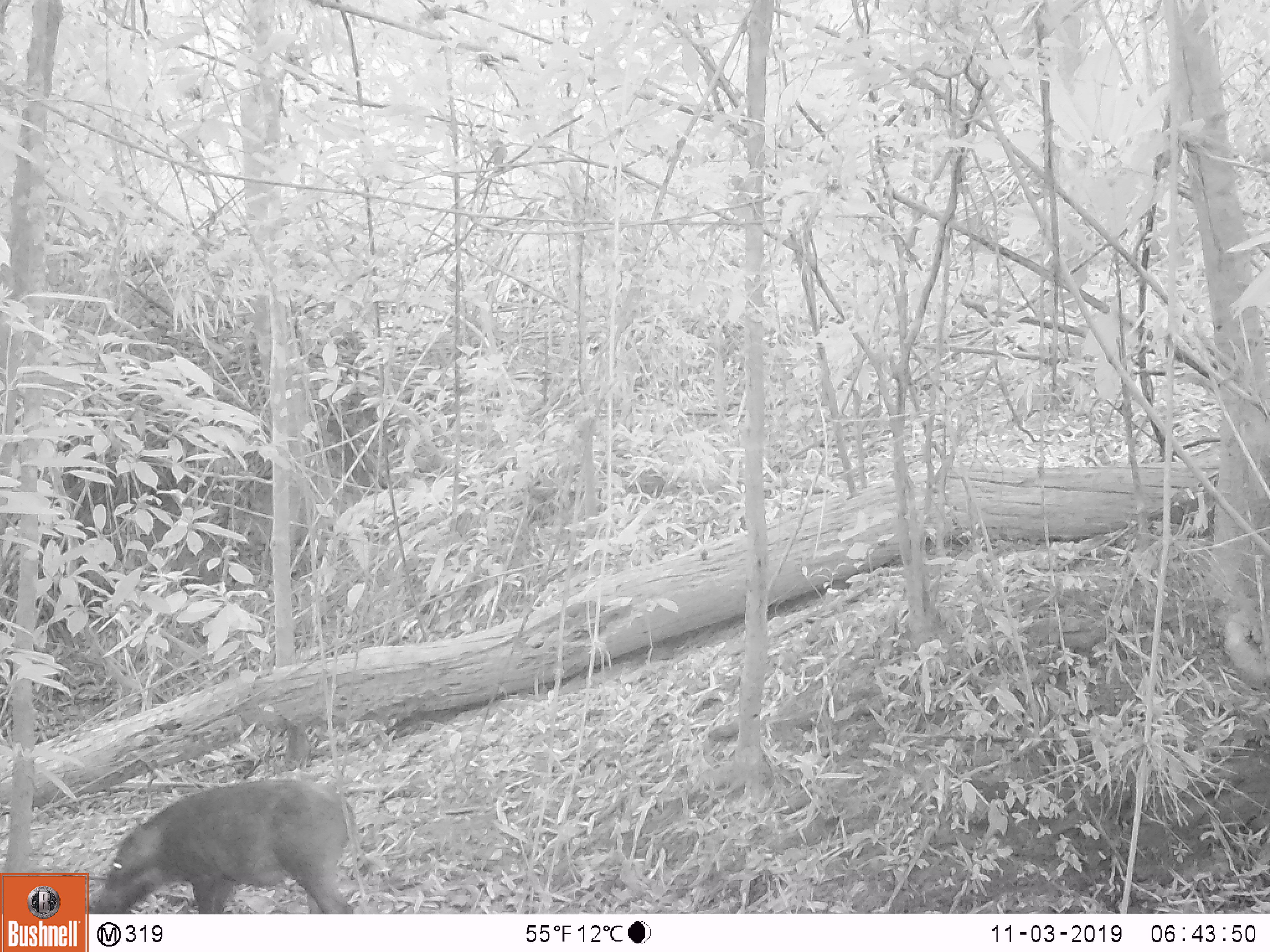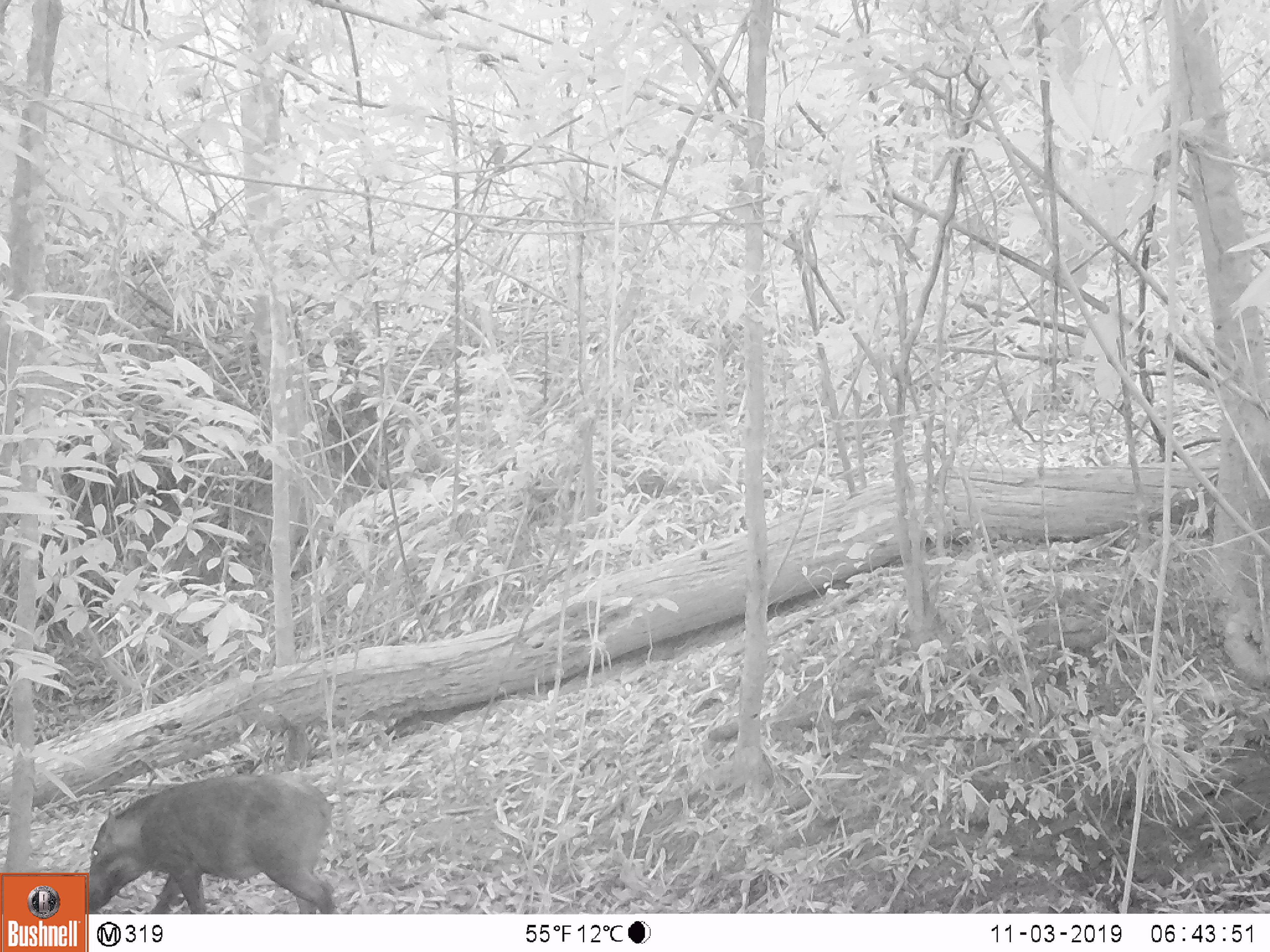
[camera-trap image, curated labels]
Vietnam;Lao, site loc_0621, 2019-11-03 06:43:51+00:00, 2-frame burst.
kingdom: Animalia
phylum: Chordata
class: Mammalia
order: Artiodactyla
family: Suidae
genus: Sus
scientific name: Sus scrofa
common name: eurasian wild pig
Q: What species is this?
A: Eurasian wild pig (Sus scrofa).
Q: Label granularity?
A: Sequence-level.